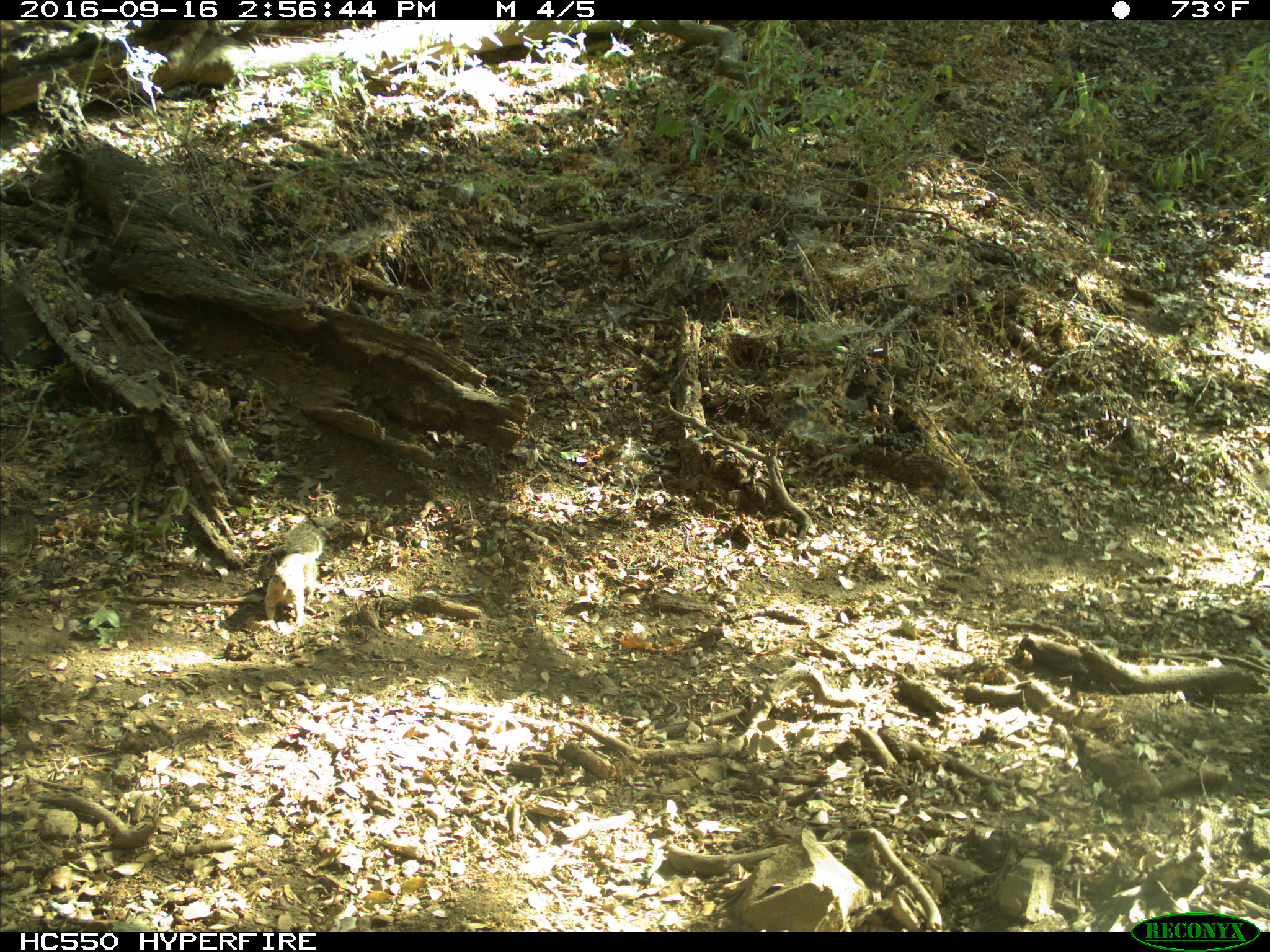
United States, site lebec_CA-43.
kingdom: Animalia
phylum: Chordata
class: Mammalia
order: Rodentia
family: Sciuridae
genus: Otospermophilus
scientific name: Otospermophilus beecheyi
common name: california ground squirrel